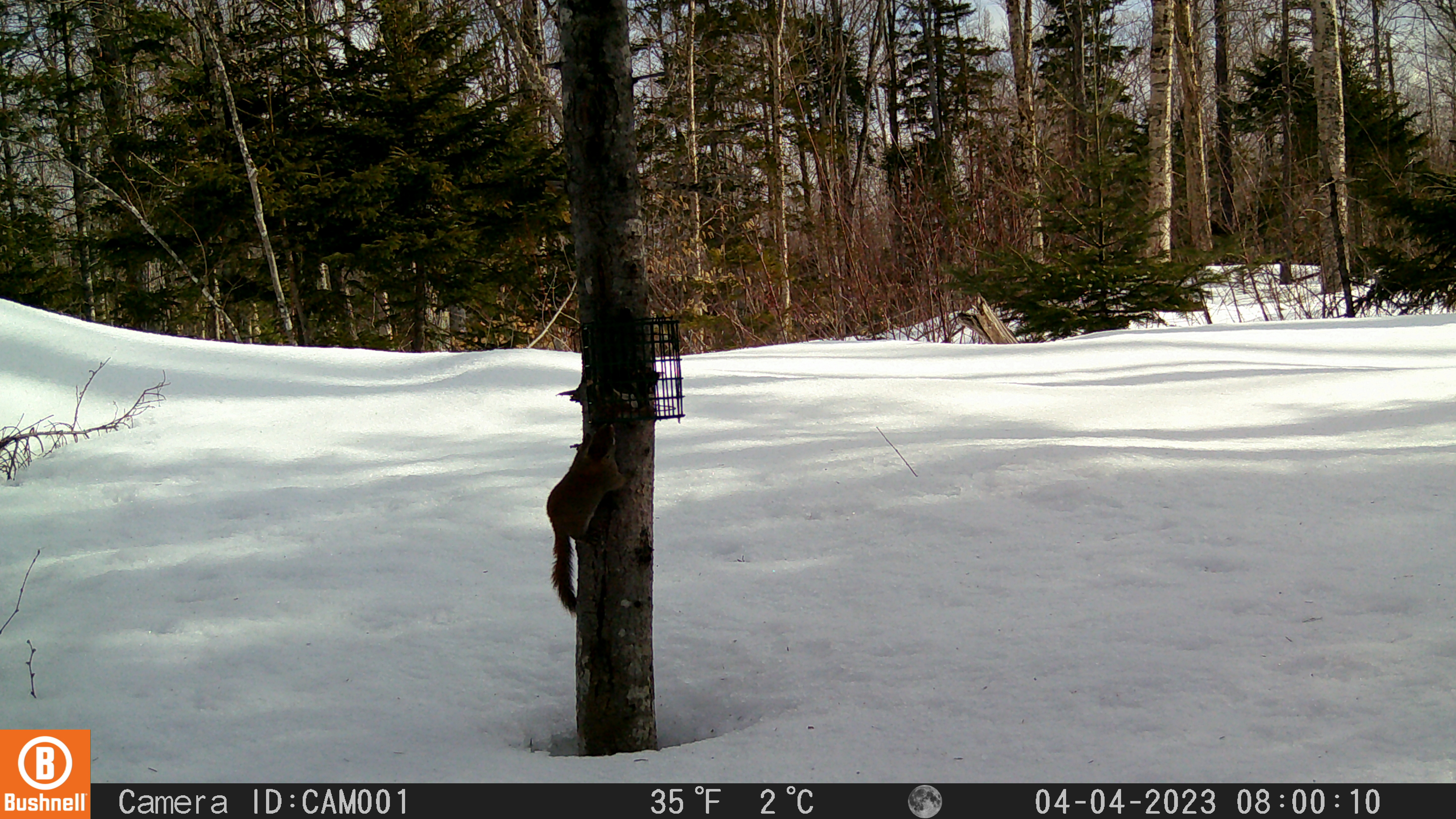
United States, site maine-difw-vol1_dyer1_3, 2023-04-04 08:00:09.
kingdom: Animalia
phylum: Chordata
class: Mammalia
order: Rodentia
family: Sciuridae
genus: Tamiasciurus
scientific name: Tamiasciurus hudsonicus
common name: red squirrel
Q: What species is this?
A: Red squirrel (Tamiasciurus hudsonicus).